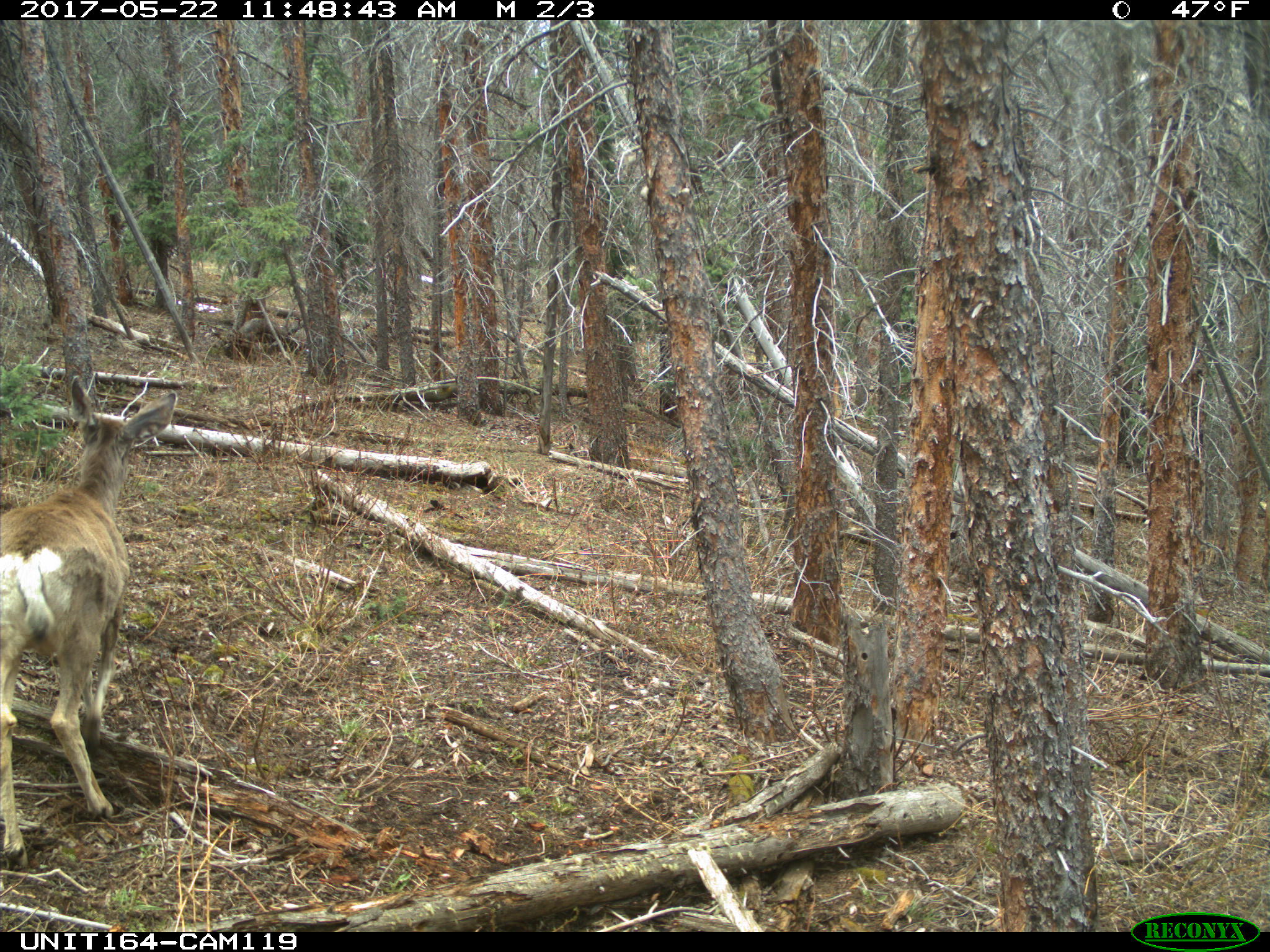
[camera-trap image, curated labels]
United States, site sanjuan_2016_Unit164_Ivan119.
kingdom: Animalia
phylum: Chordata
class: Mammalia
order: Artiodactyla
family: Cervidae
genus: Odocoileus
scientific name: Odocoileus hemionus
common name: mule deer